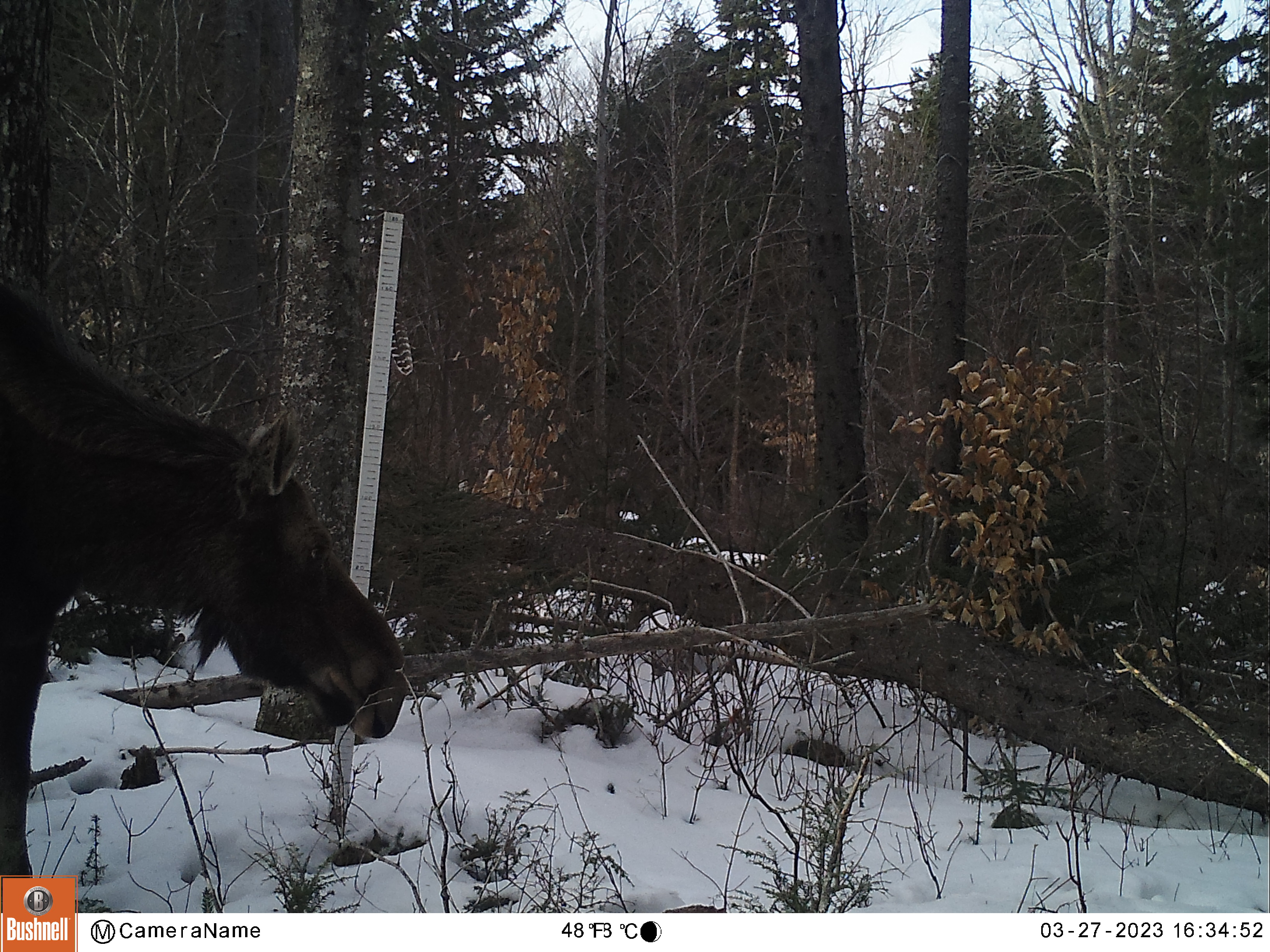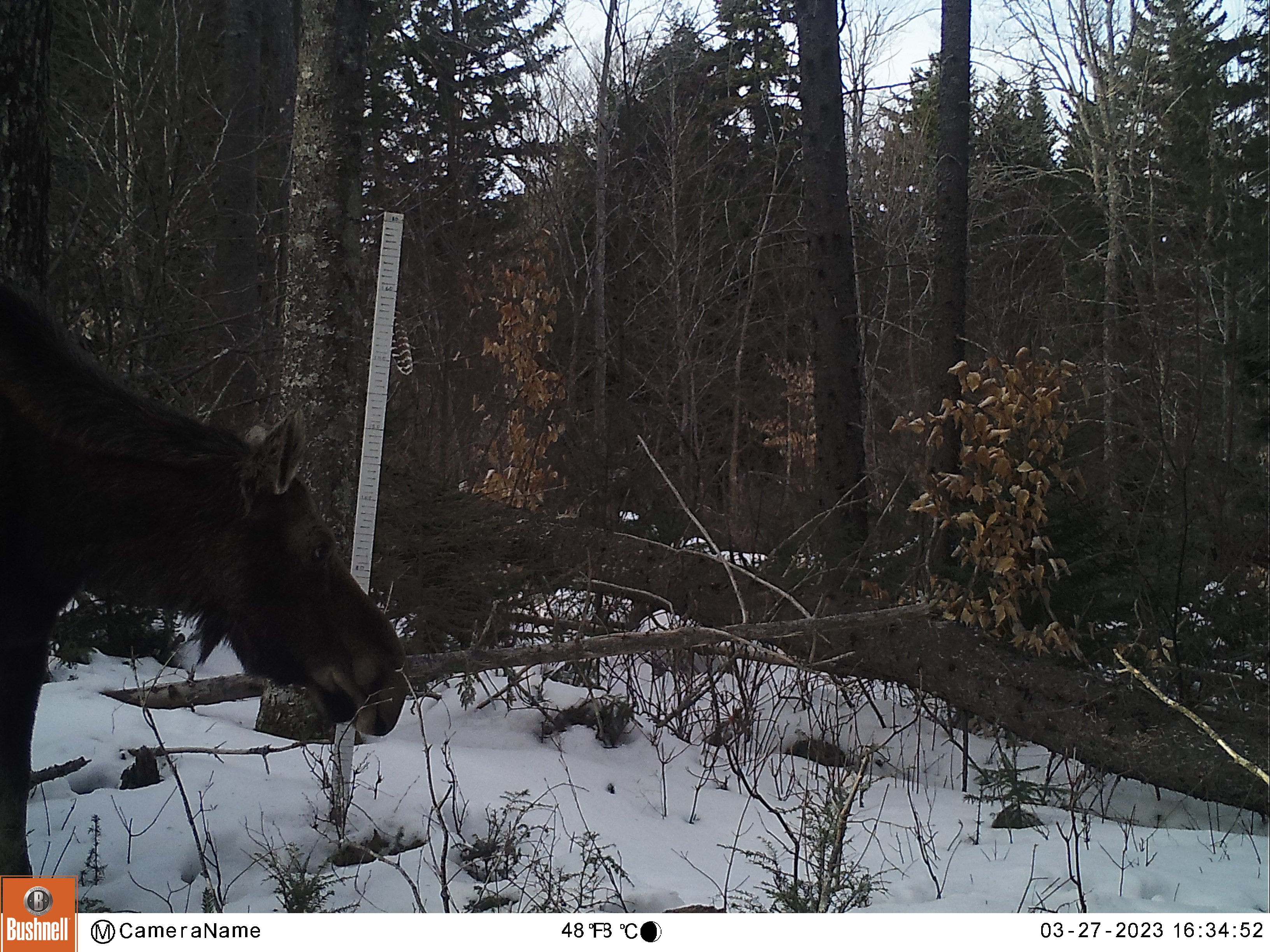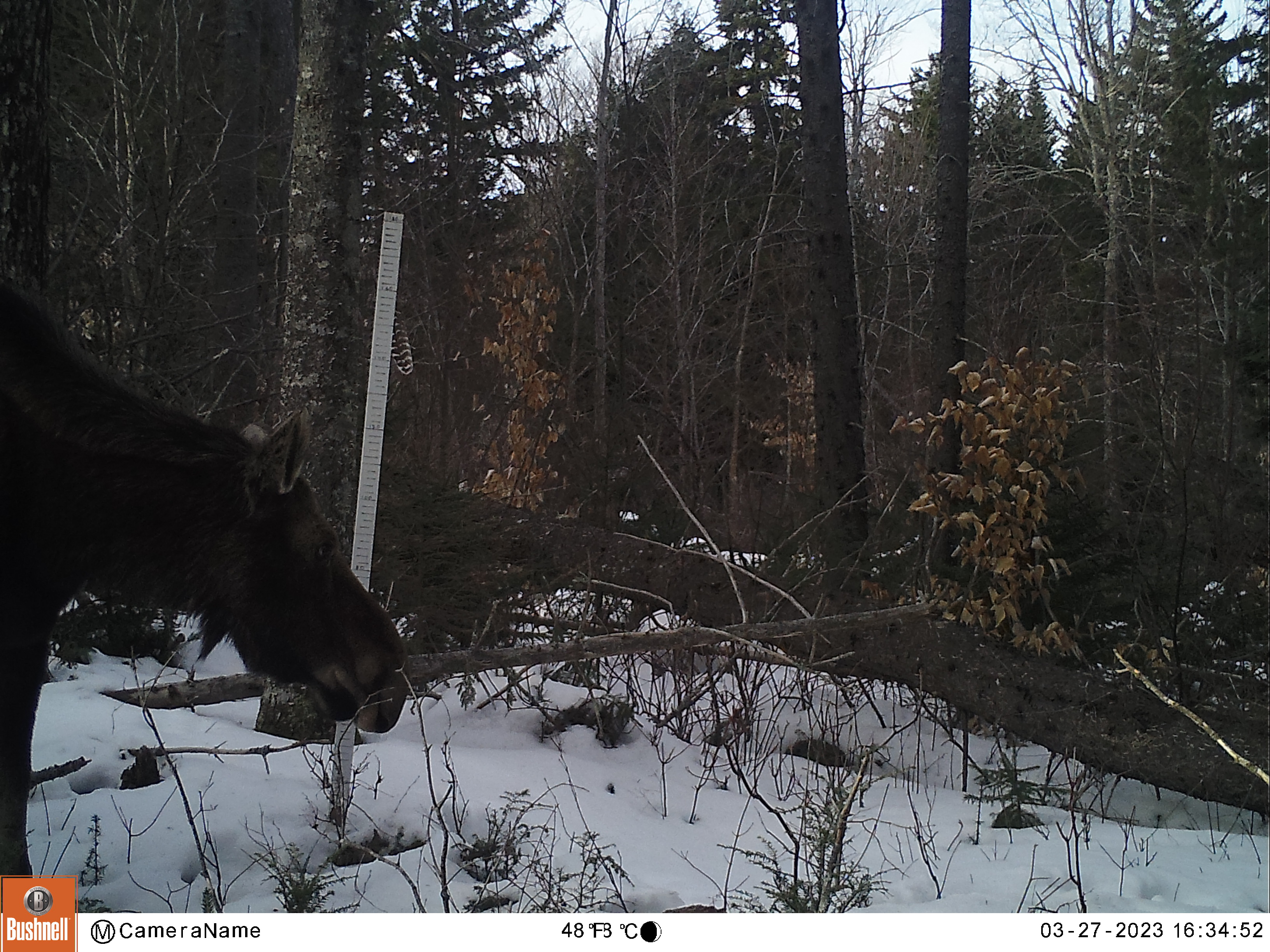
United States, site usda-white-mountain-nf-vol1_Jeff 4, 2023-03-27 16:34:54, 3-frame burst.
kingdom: Animalia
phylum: Chordata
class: Mammalia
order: Artiodactyla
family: Cervidae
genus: Alces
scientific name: Alces alces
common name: moose